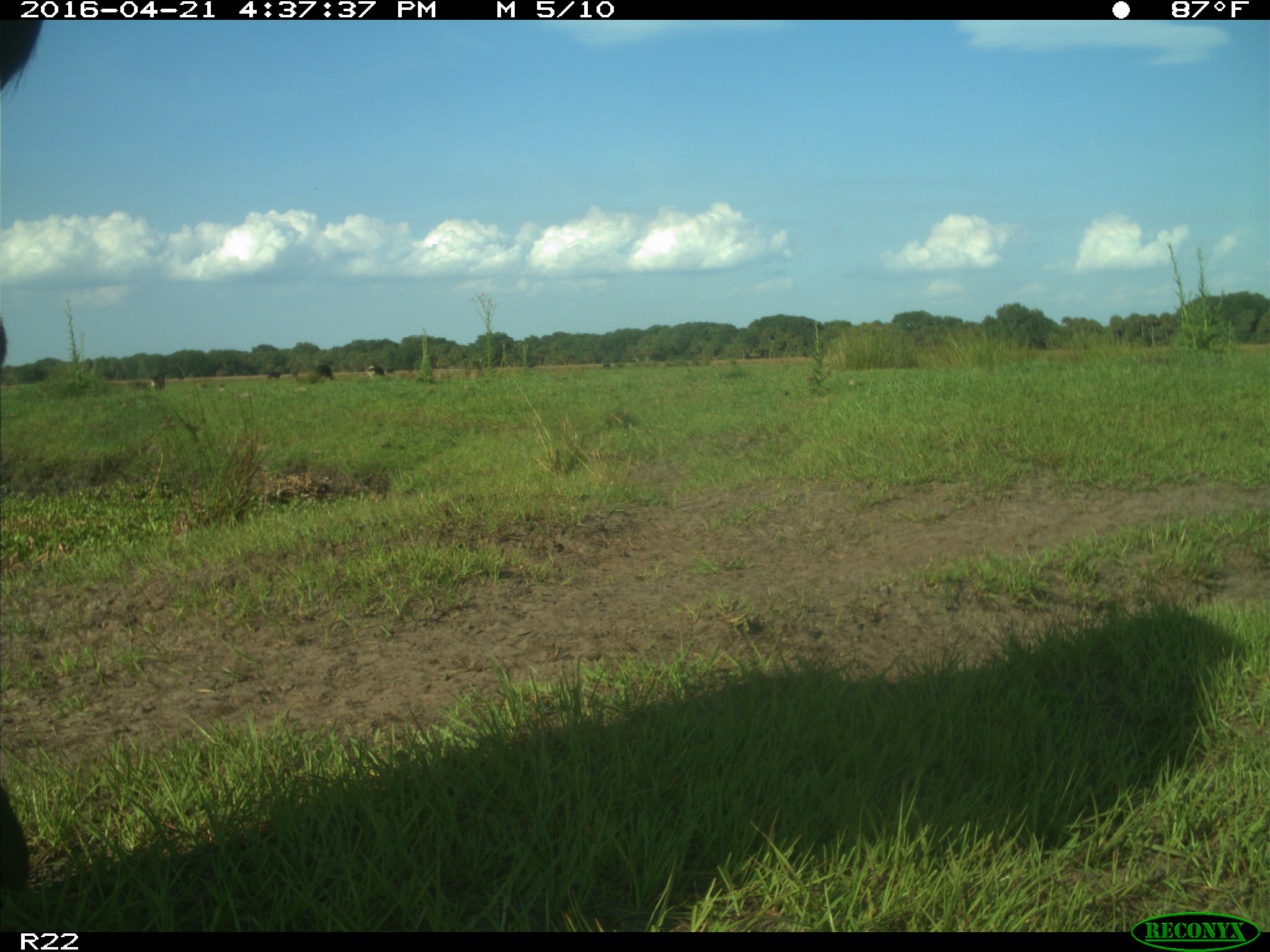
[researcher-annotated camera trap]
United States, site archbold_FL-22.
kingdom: Animalia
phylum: Chordata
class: Mammalia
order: Artiodactyla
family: Bovidae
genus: Bos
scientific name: Bos taurus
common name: domestic cow